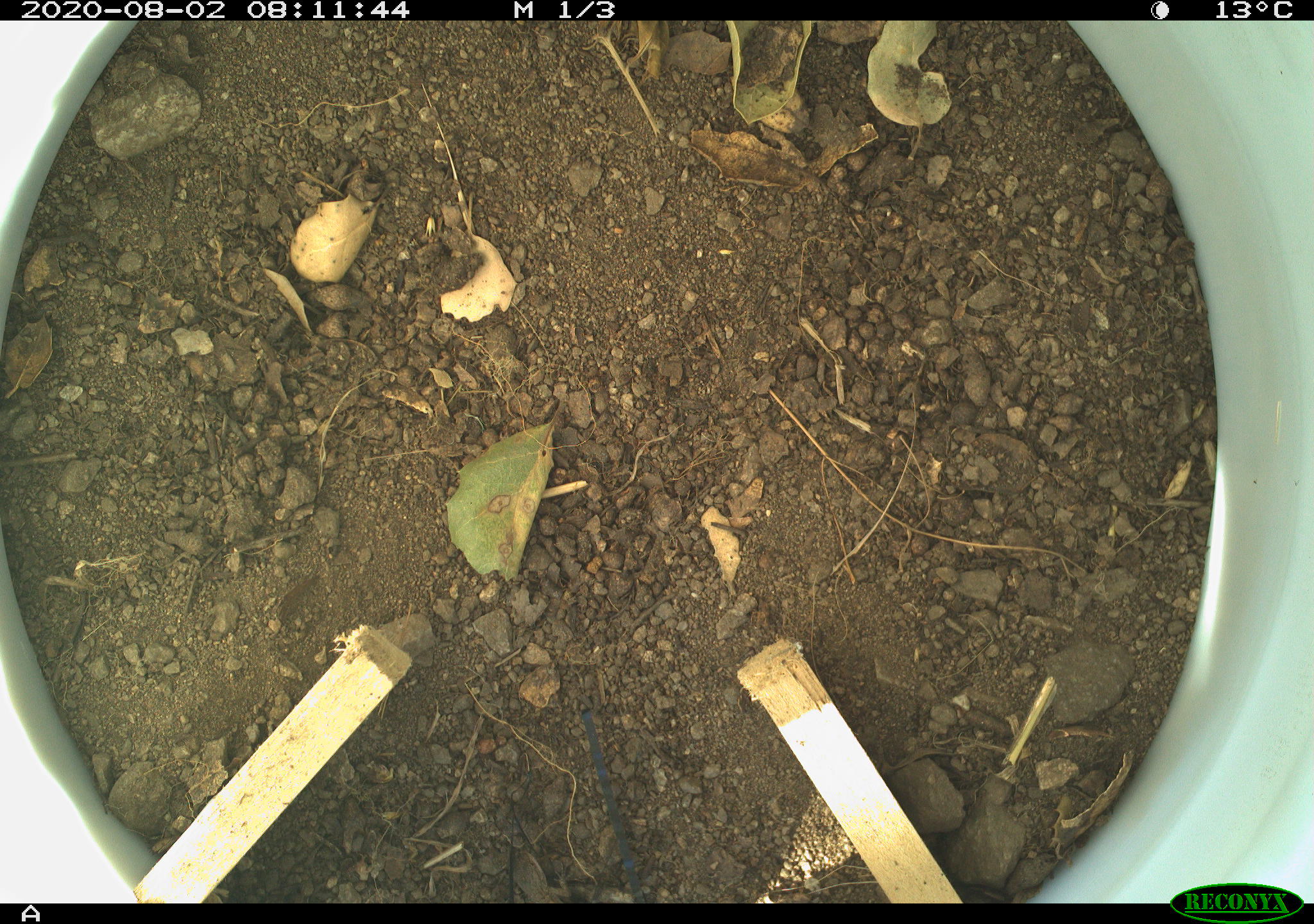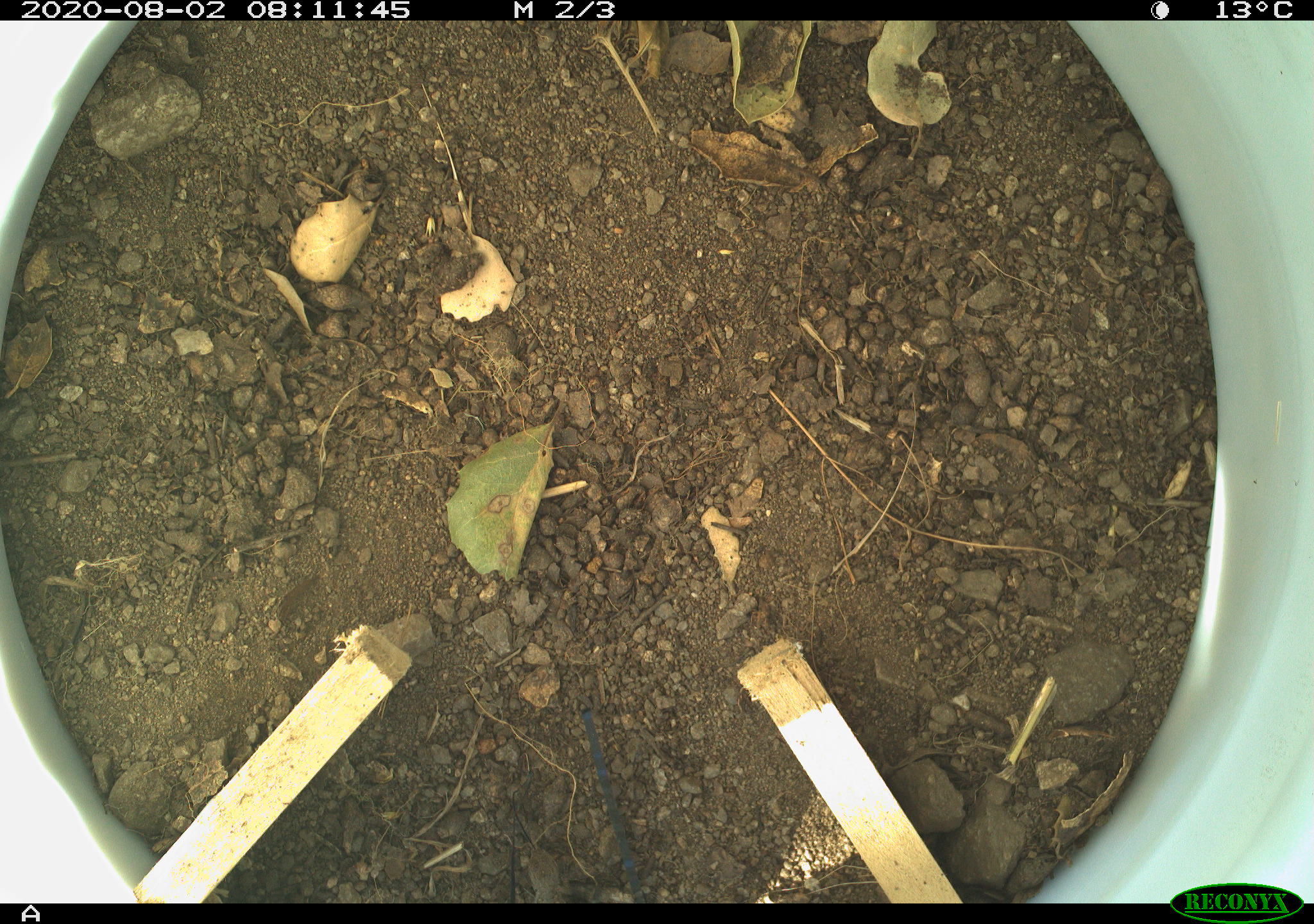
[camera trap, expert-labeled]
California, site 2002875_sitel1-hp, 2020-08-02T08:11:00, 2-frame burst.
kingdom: Animalia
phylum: Chordata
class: Reptilia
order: Squamata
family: Phrynosomatidae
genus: Sceloporus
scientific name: Sceloporus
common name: spiny lizards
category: sceloporus species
Sceloporus species (spiny lizards) (Sceloporus).